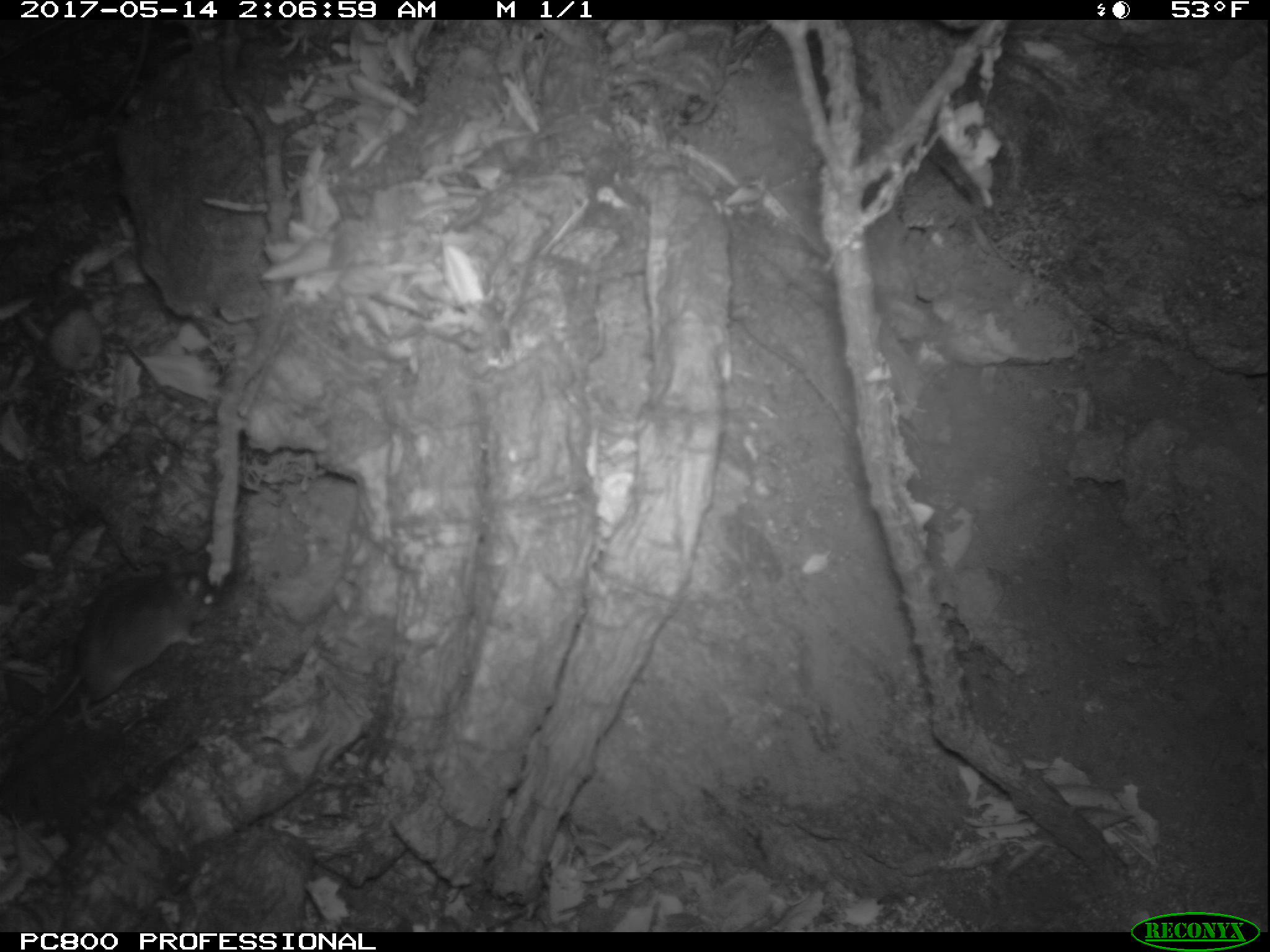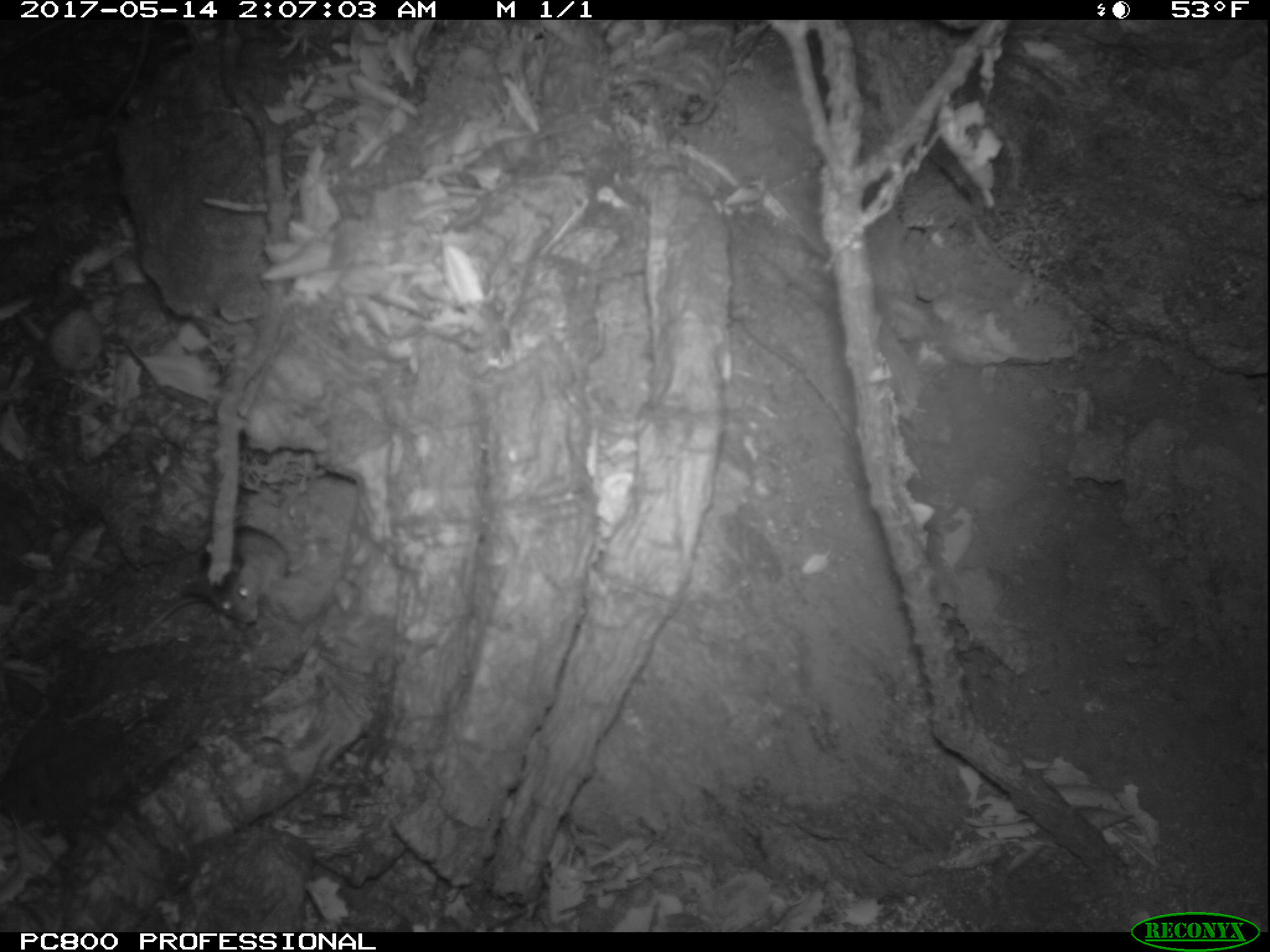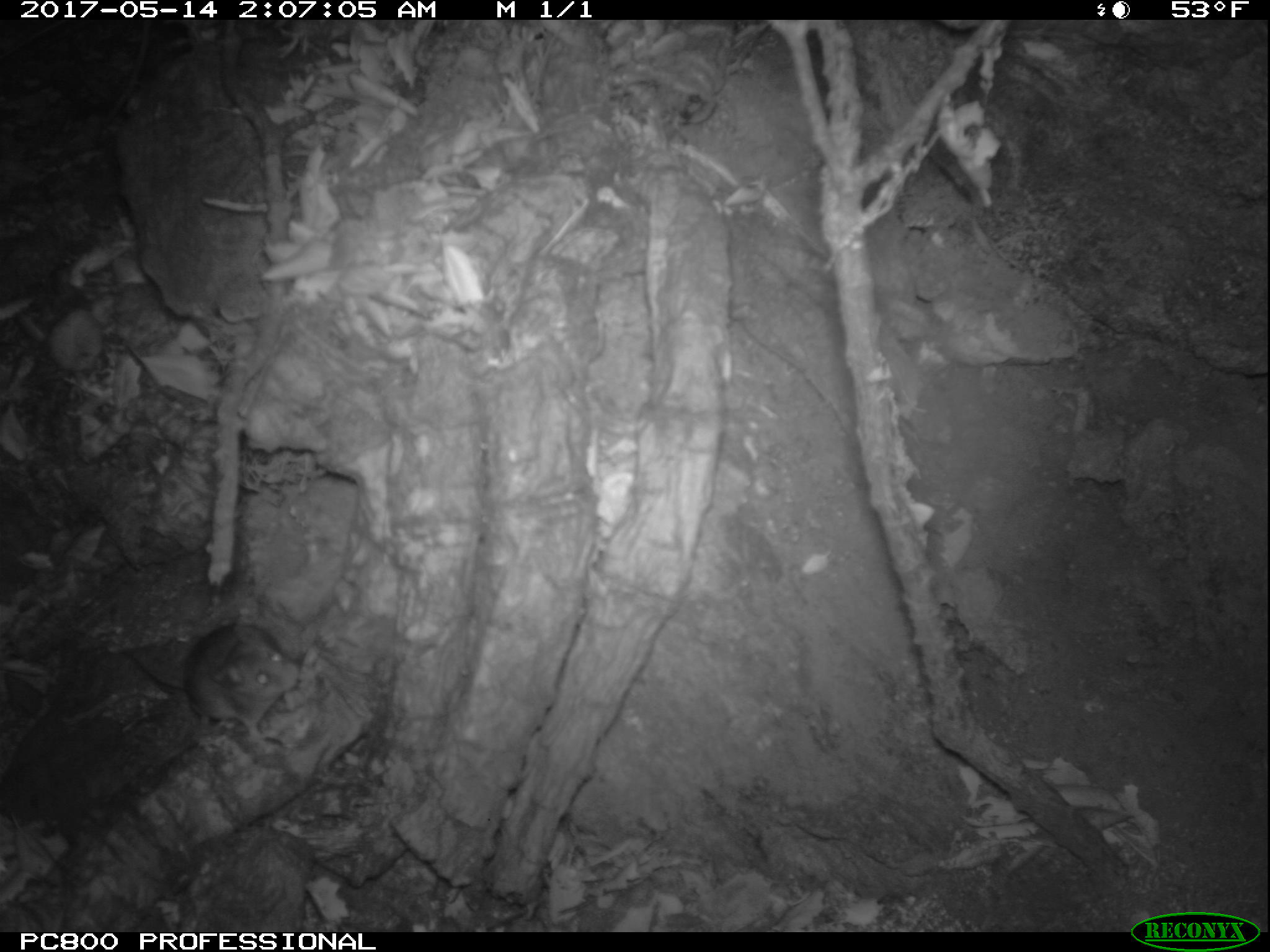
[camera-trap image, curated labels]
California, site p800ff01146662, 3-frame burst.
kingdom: Animalia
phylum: Chordata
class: Mammalia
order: Rodentia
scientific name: Rodentia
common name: rodent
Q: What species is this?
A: Rodent (Rodentia).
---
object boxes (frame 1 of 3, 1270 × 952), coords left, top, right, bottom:
rodent: 13, 568, 215, 736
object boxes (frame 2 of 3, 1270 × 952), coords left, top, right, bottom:
rodent: 140, 524, 291, 640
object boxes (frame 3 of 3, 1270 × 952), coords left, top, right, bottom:
rodent: 121, 619, 300, 752